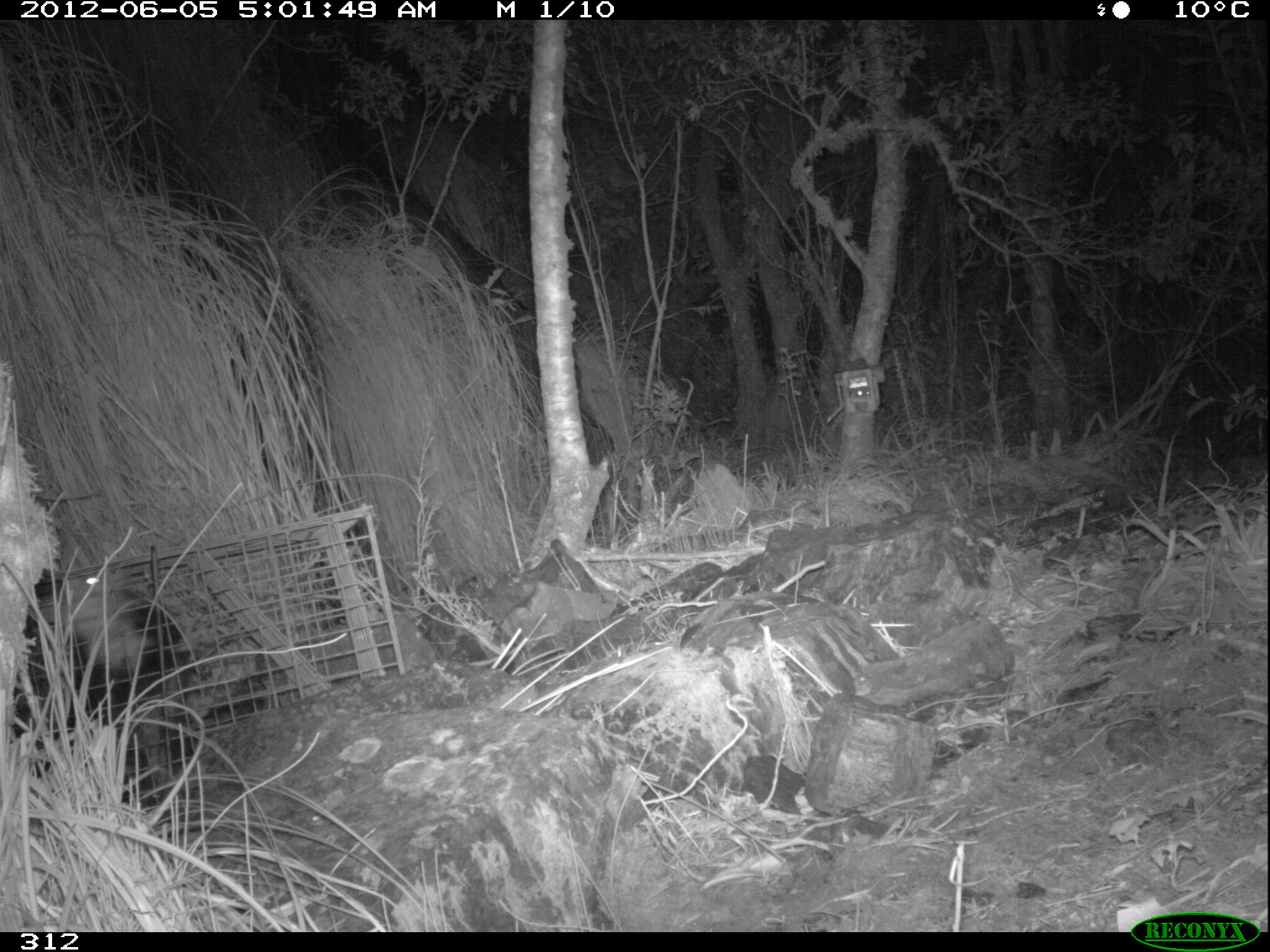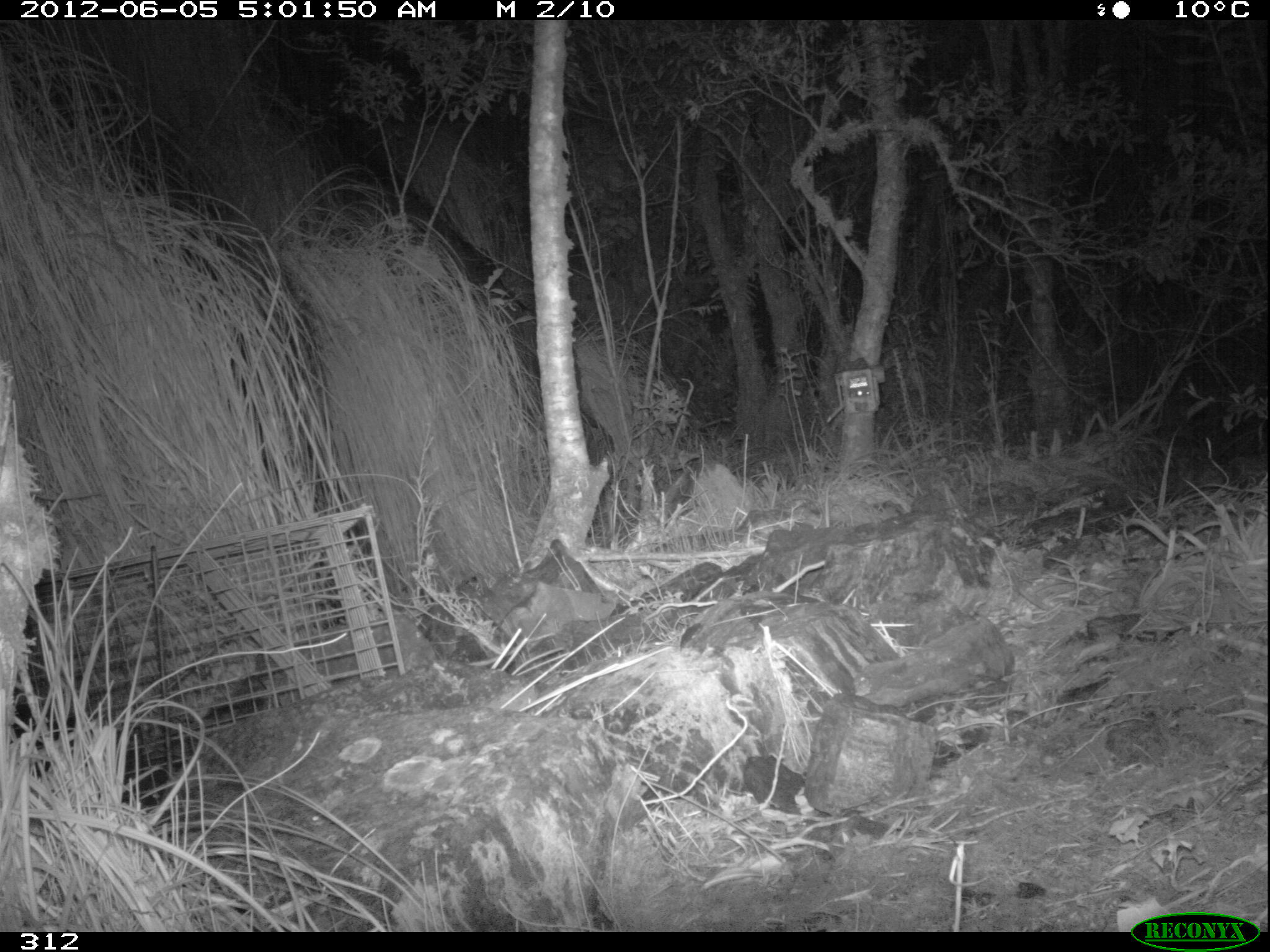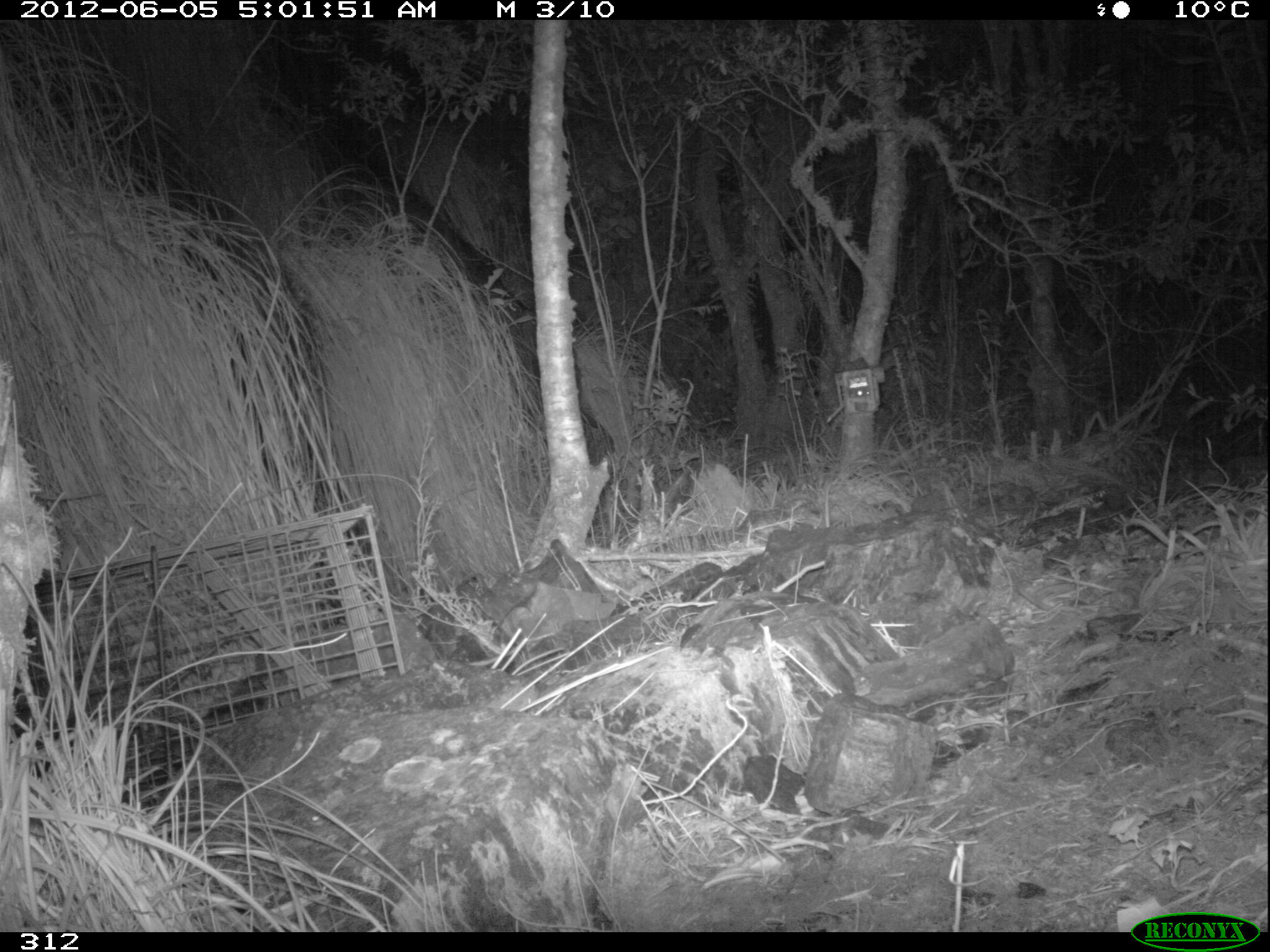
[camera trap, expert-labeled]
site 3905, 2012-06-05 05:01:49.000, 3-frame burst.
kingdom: Animalia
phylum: Chordata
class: Mammalia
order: Didelphimorphia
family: Didelphidae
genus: Didelphis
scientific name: Didelphis pernigra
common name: andean white-eared opossum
Didelphis pernigra (andean white-eared opossum).